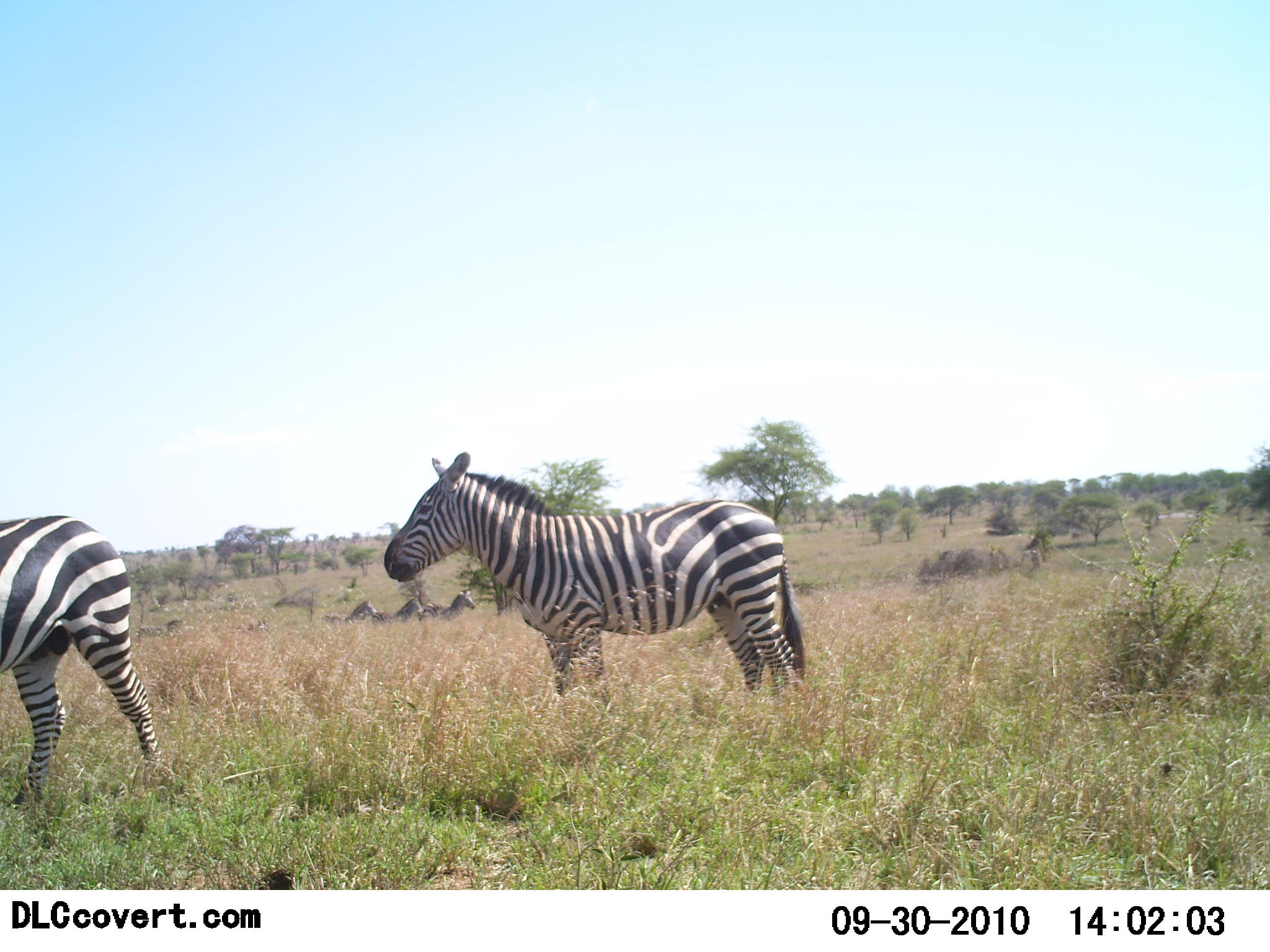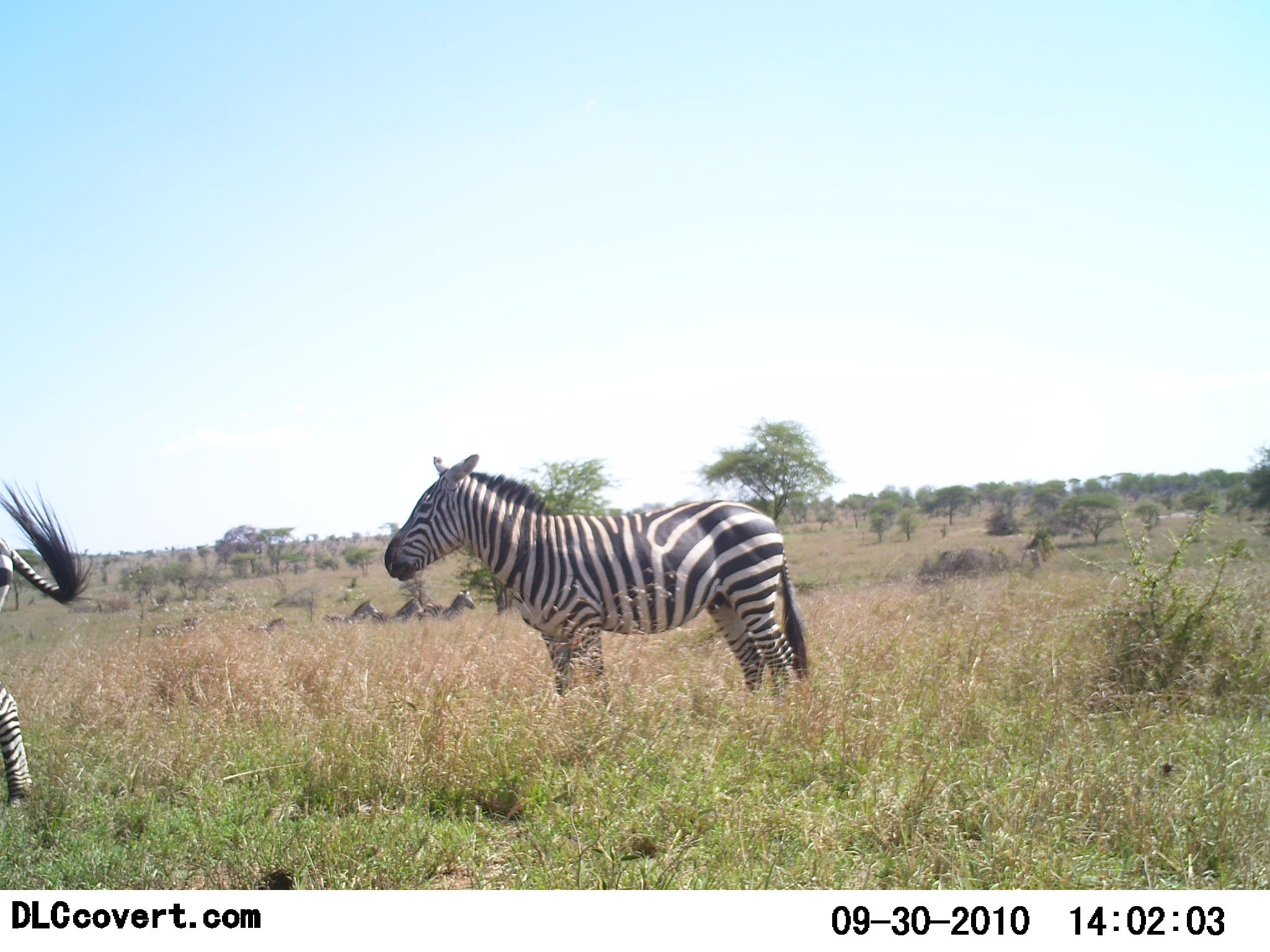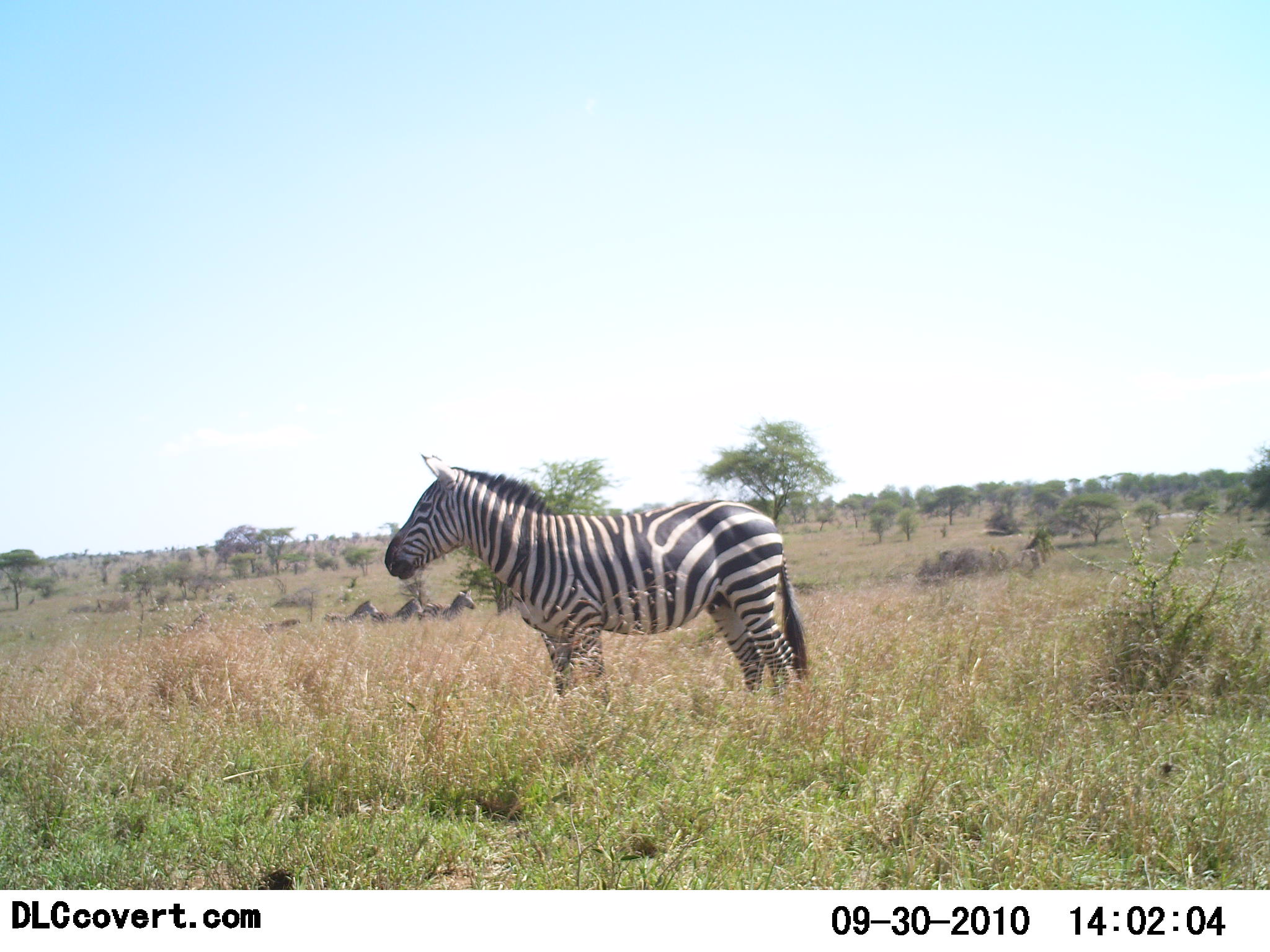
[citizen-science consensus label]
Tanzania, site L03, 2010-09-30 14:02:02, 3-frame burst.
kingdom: Animalia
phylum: Chordata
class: Mammalia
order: Perissodactyla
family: Equidae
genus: Equus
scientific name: Equus quagga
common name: plains zebra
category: zebra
Zebra (plains zebra) (Equus quagga), count 2. Behavior (volunteer vote fractions): standing 77%, resting 8%, moving 69%, interacting 0%. Young present (vote fraction): 0%. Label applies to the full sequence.